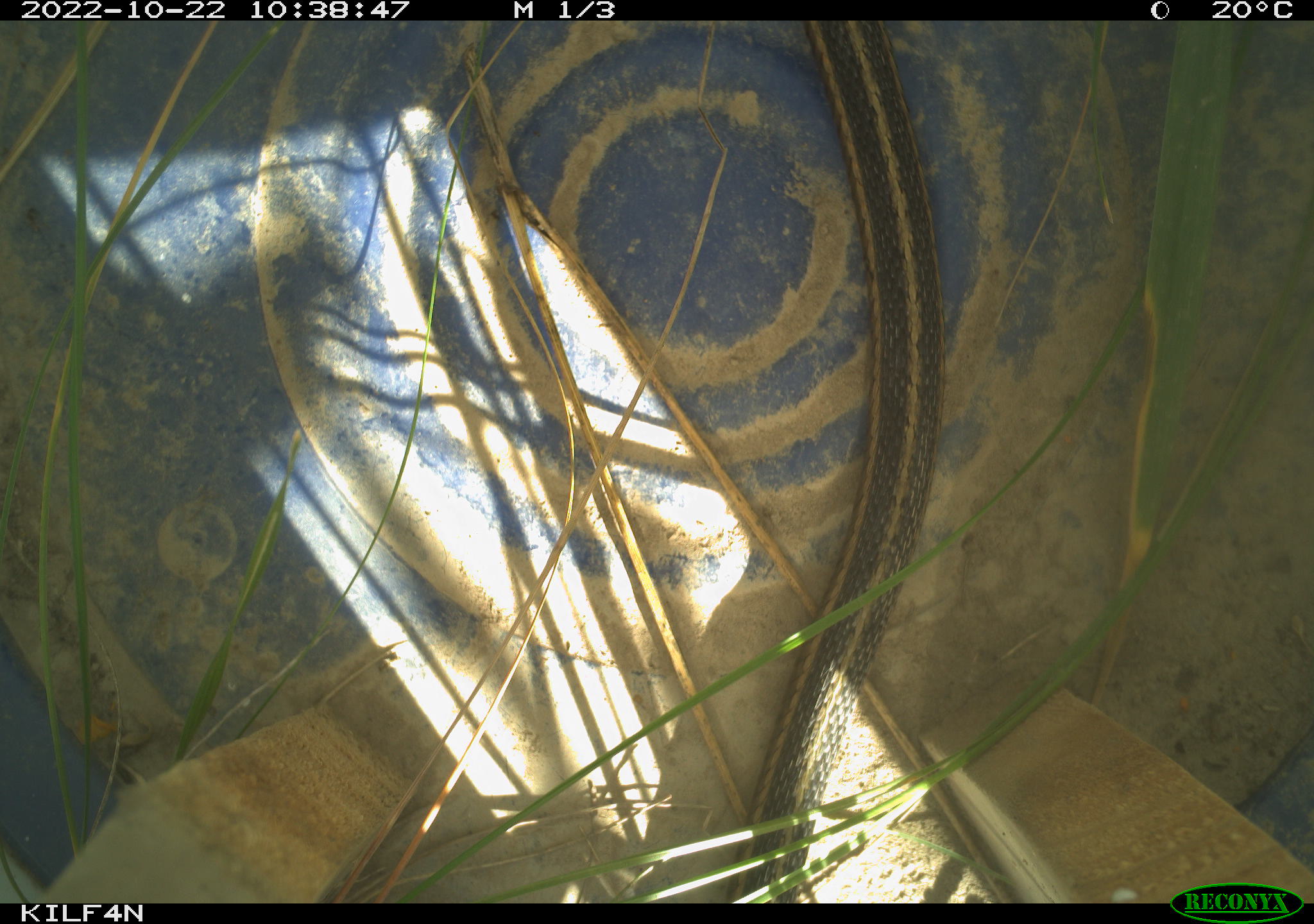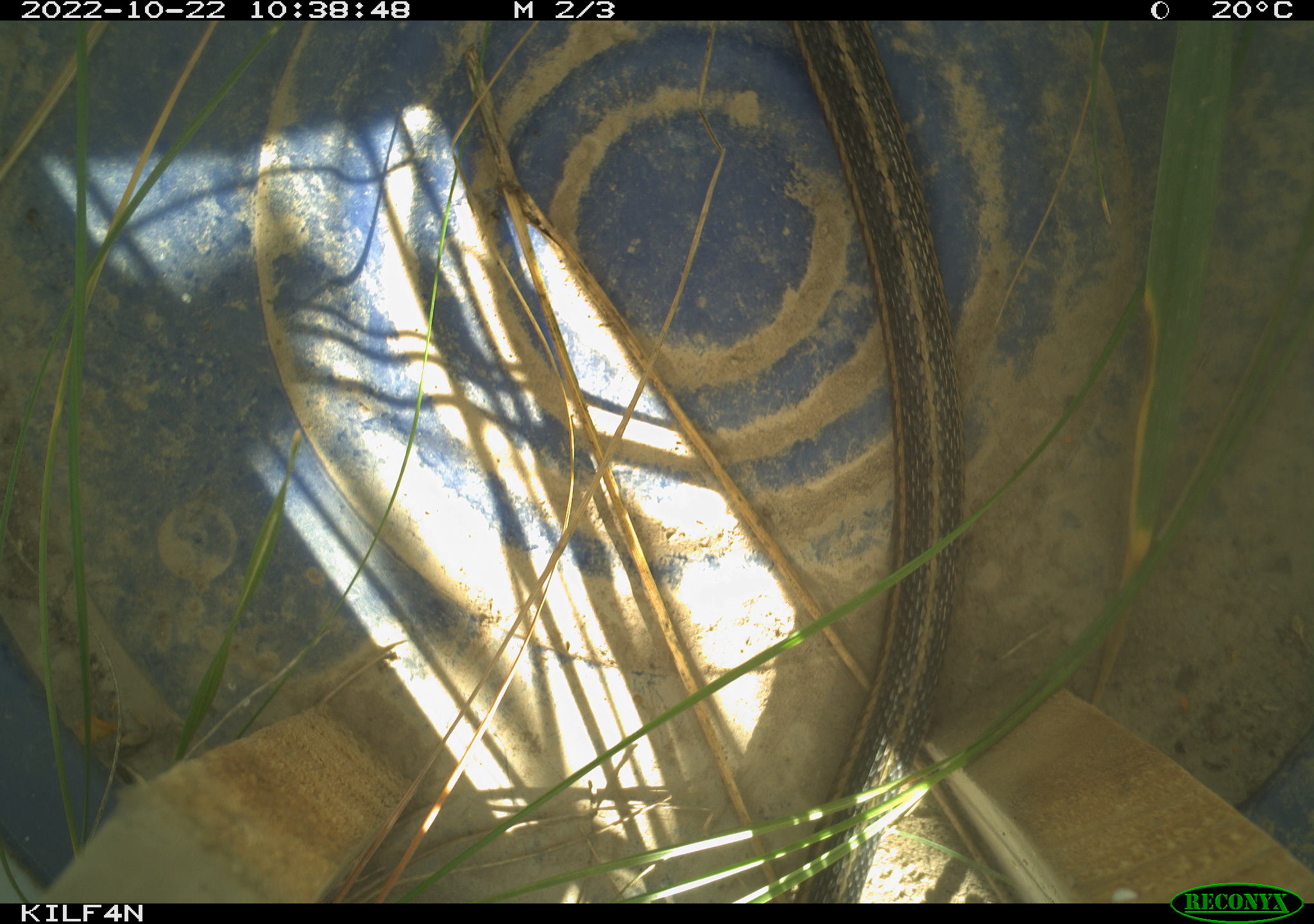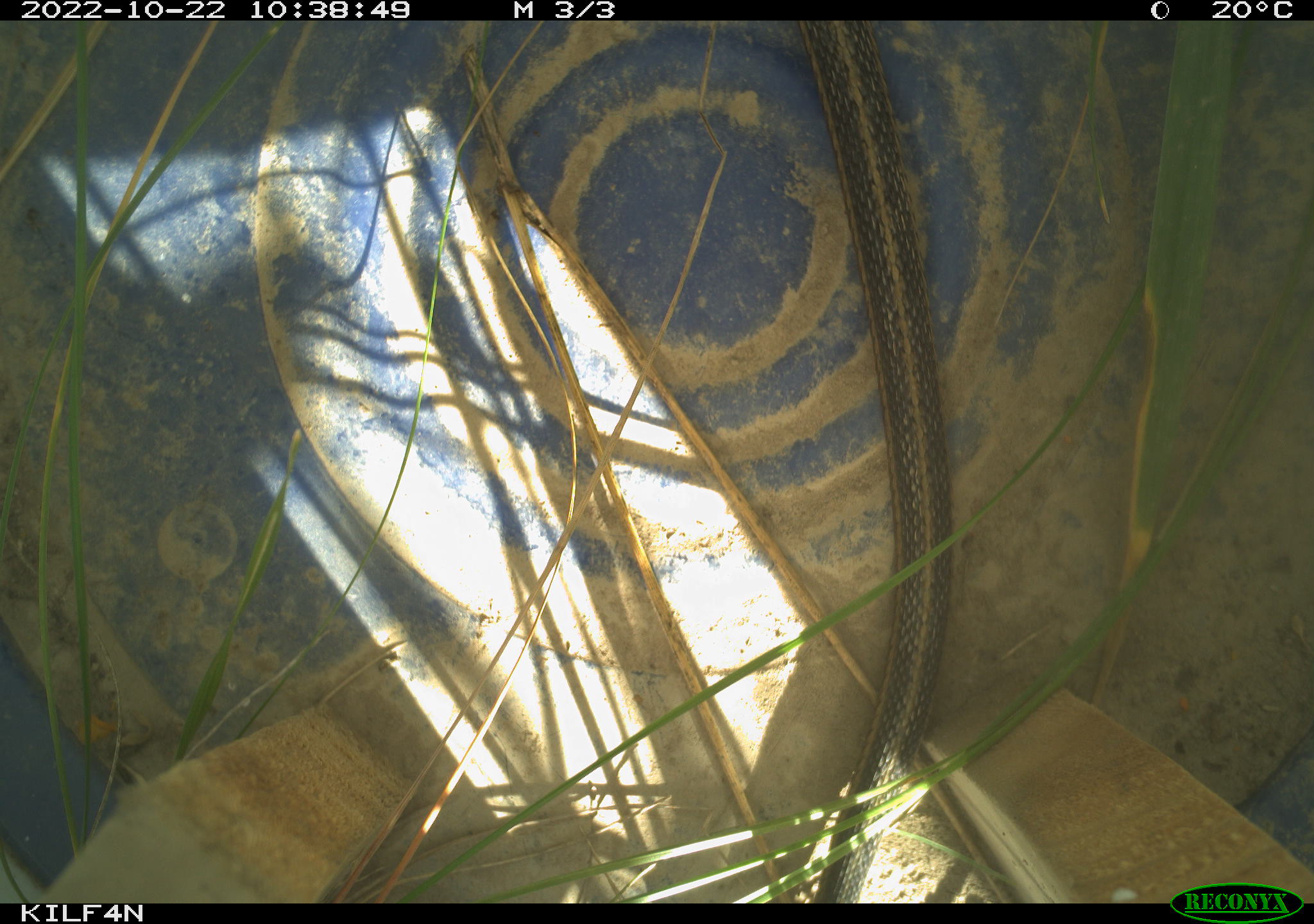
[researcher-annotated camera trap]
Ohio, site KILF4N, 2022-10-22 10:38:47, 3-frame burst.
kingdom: Animalia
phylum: Chordata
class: Reptilia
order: Squamata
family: Colubridae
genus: Thamnophis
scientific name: Thamnophis sirtalis sirtalis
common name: eastern gartersnake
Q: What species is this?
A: Eastern gartersnake (Thamnophis sirtalis sirtalis).